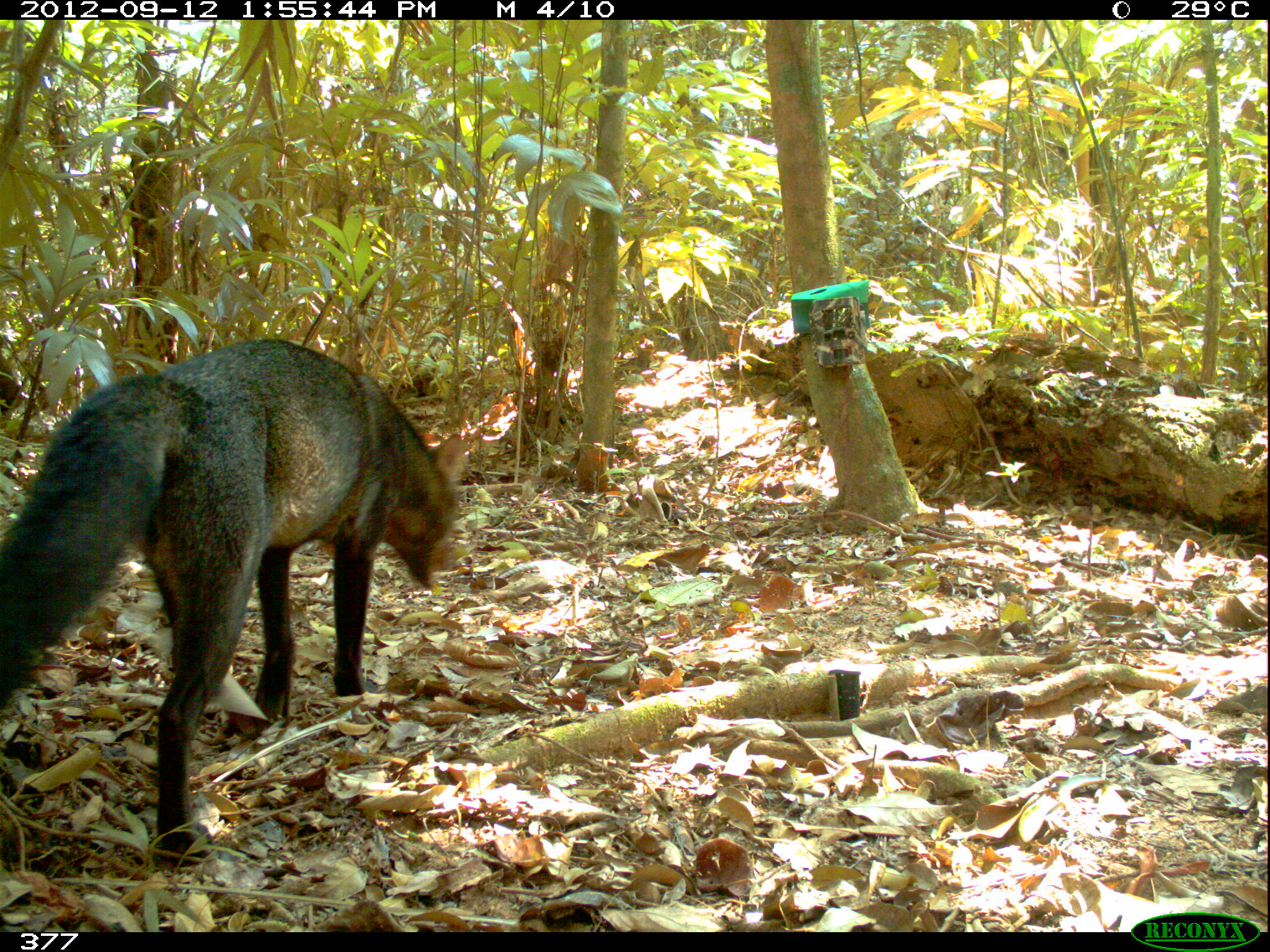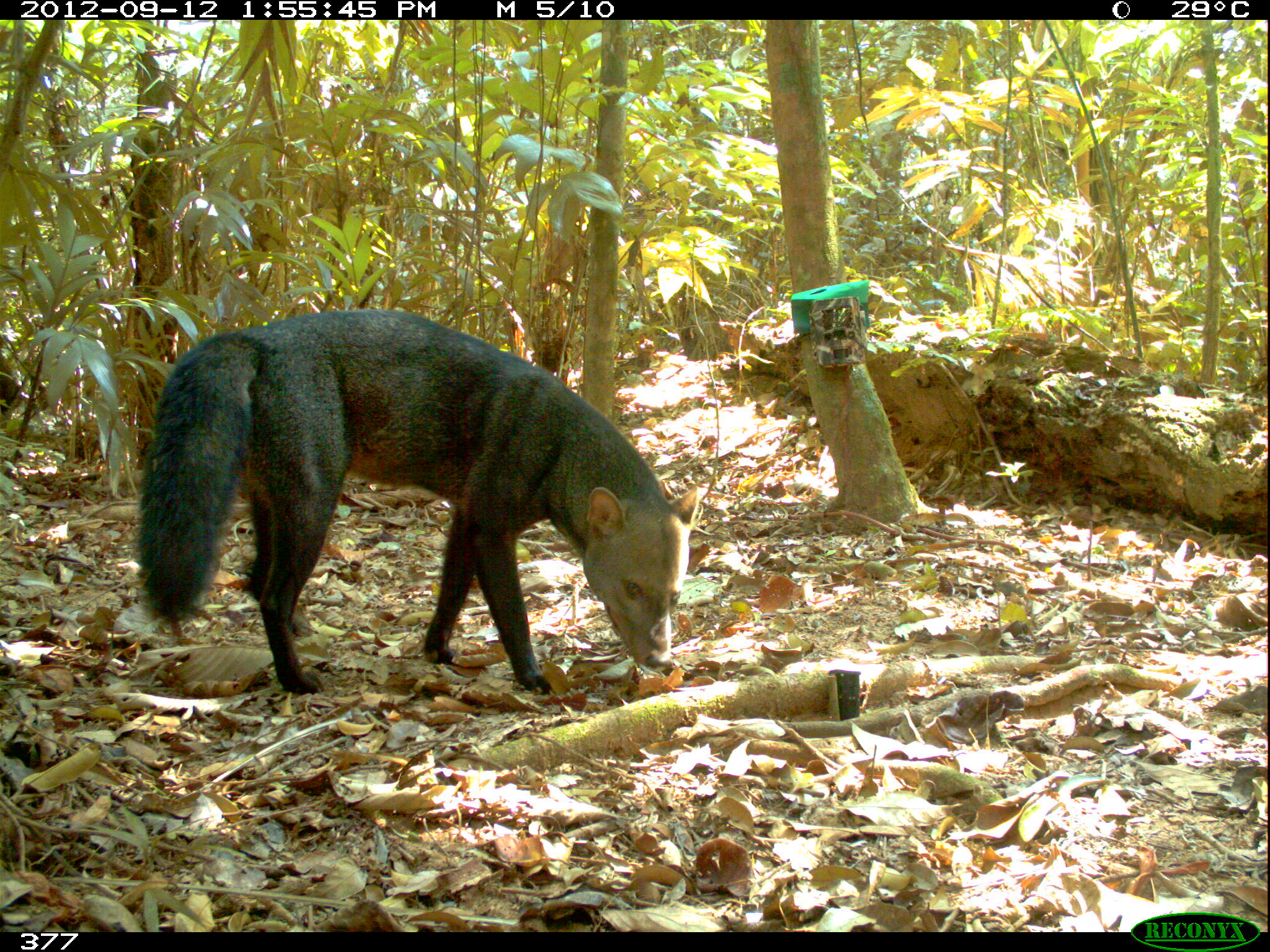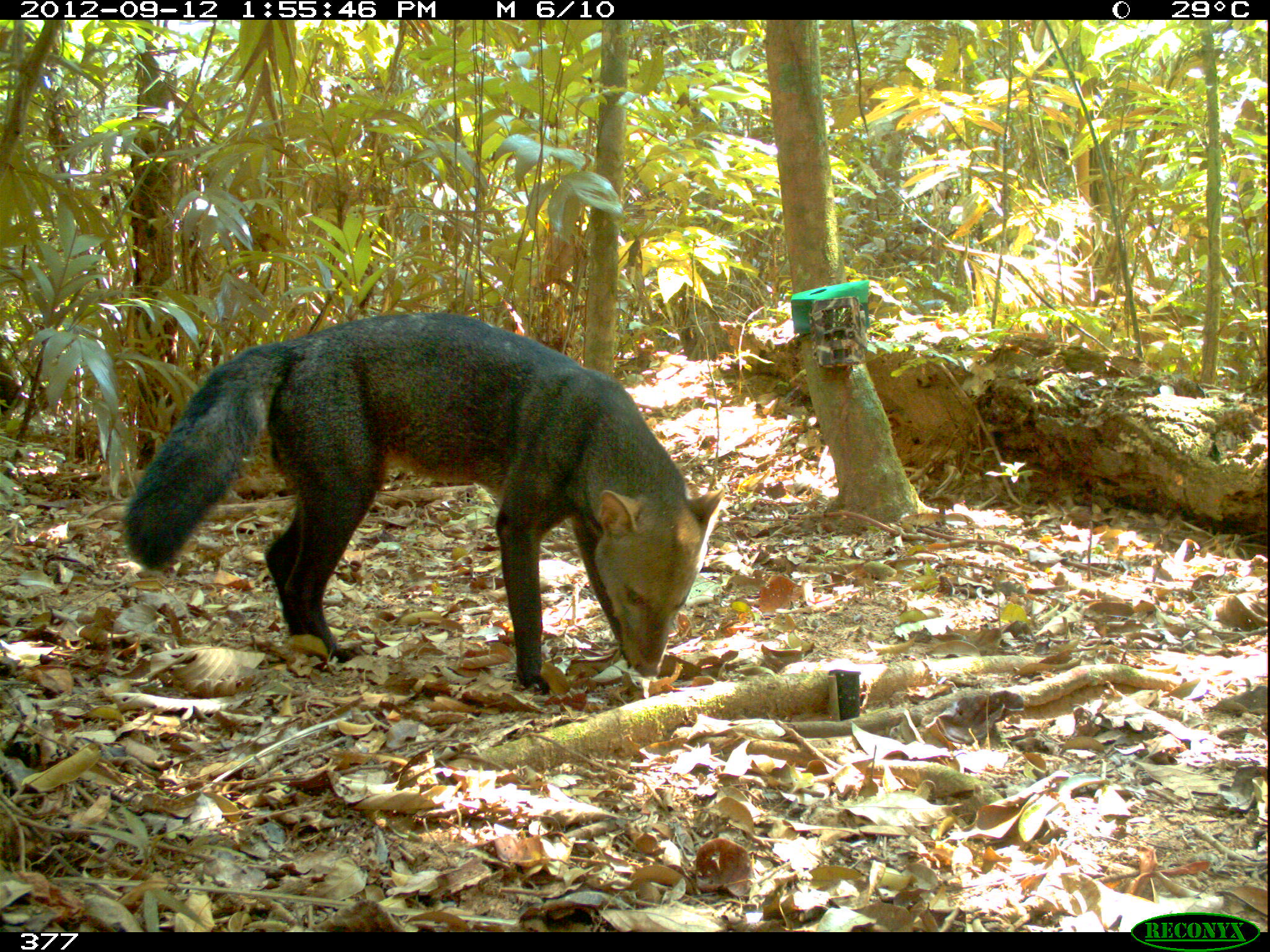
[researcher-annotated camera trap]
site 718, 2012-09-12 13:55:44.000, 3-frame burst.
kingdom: Animalia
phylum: Chordata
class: Mammalia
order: Carnivora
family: Canidae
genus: Atelocynus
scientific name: Atelocynus microtis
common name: short-eared dog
Atelocynus microtis (short-eared dog).